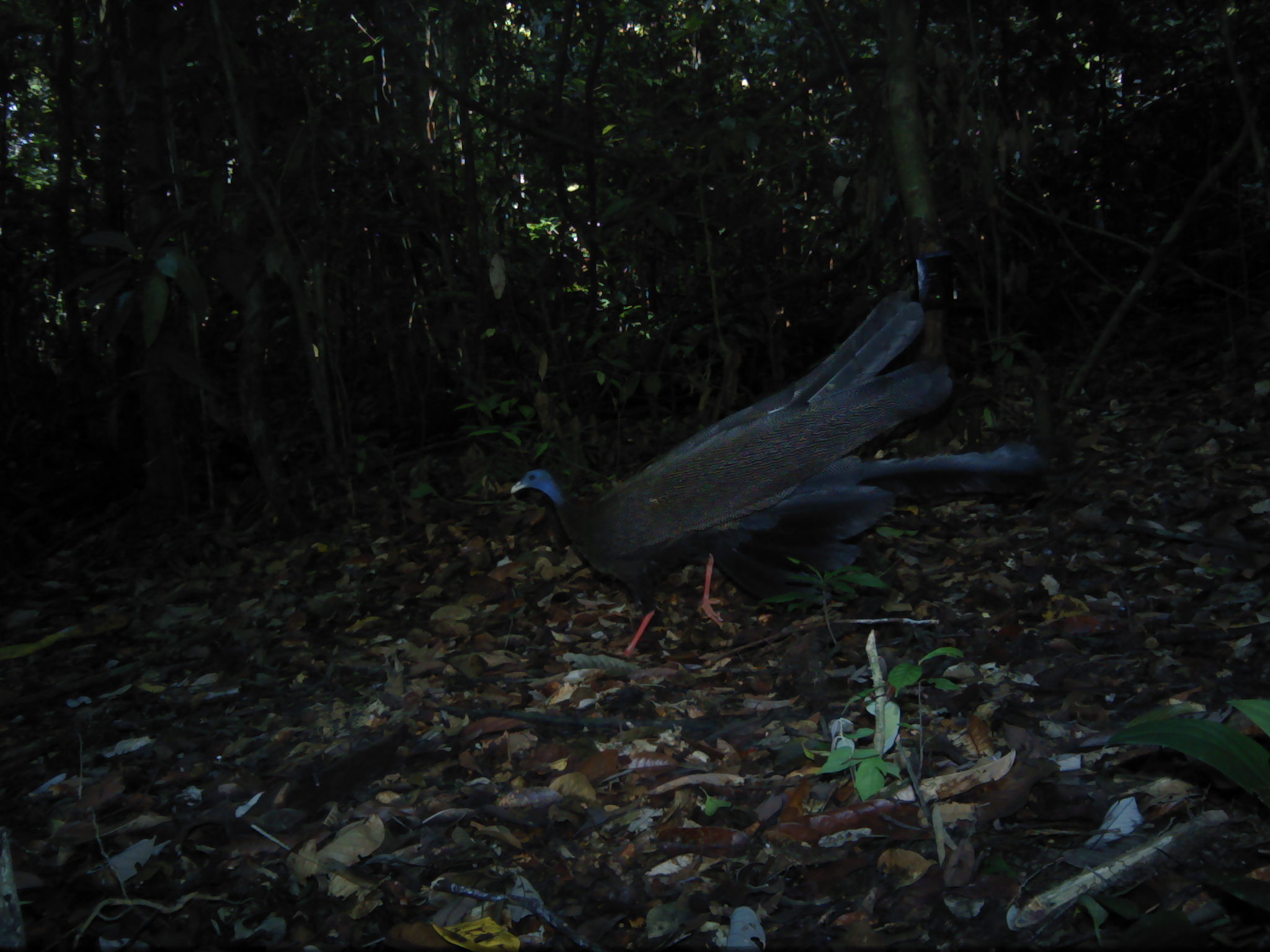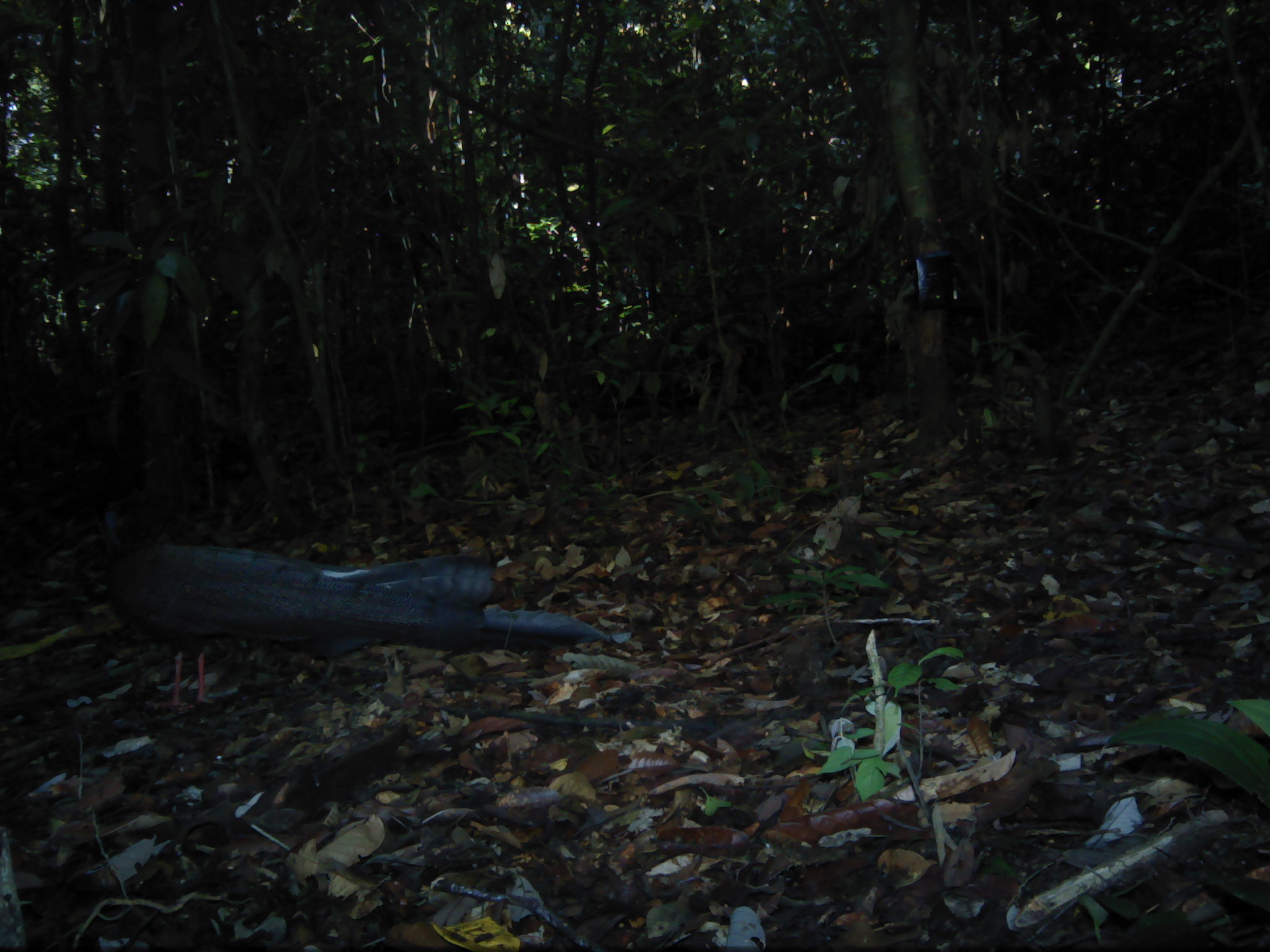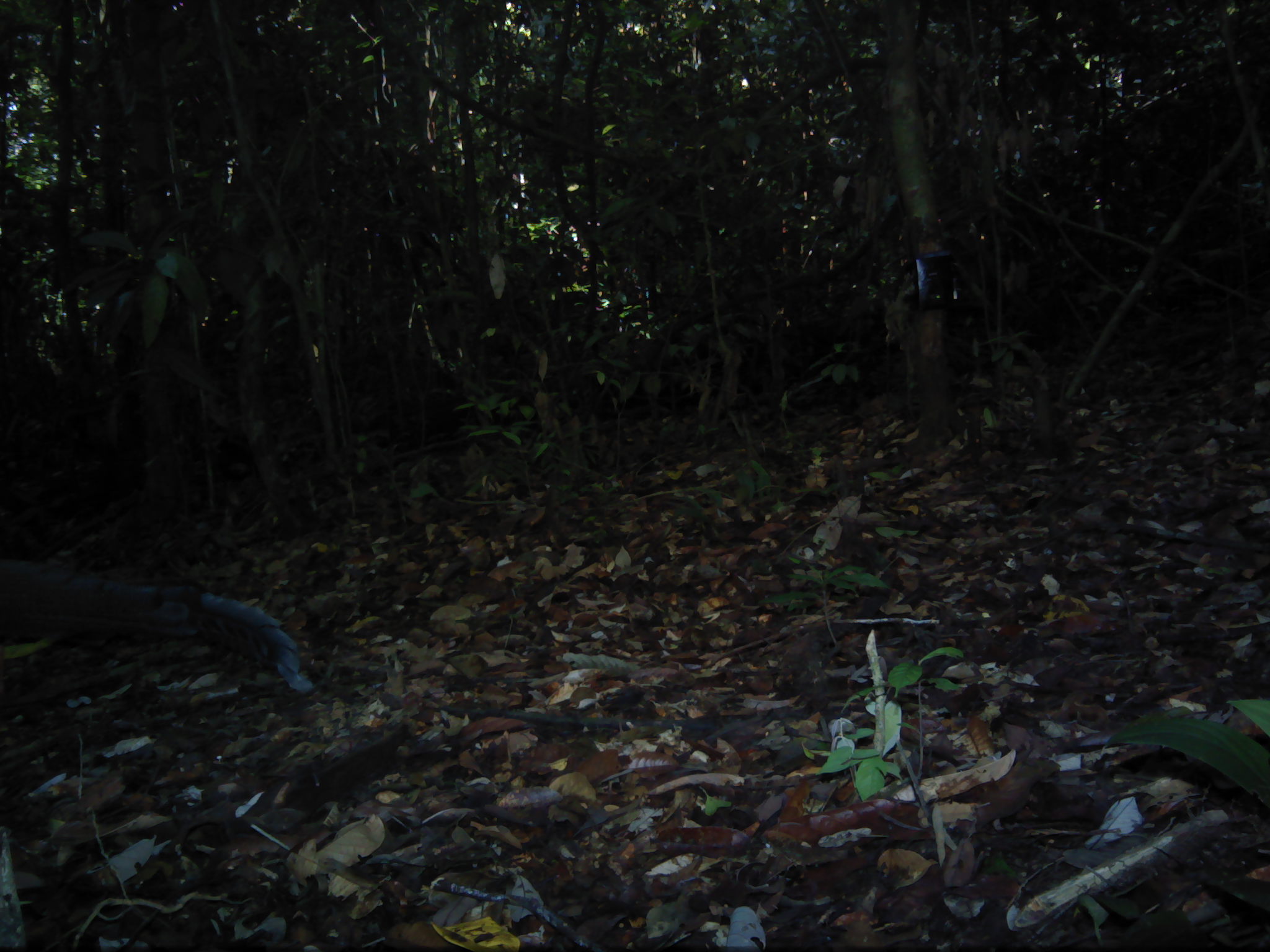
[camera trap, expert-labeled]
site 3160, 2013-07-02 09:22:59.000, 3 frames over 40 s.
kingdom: Animalia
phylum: Chordata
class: Aves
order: Galliformes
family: Phasianidae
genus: Argusianus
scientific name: Argusianus argus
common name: great argus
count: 1